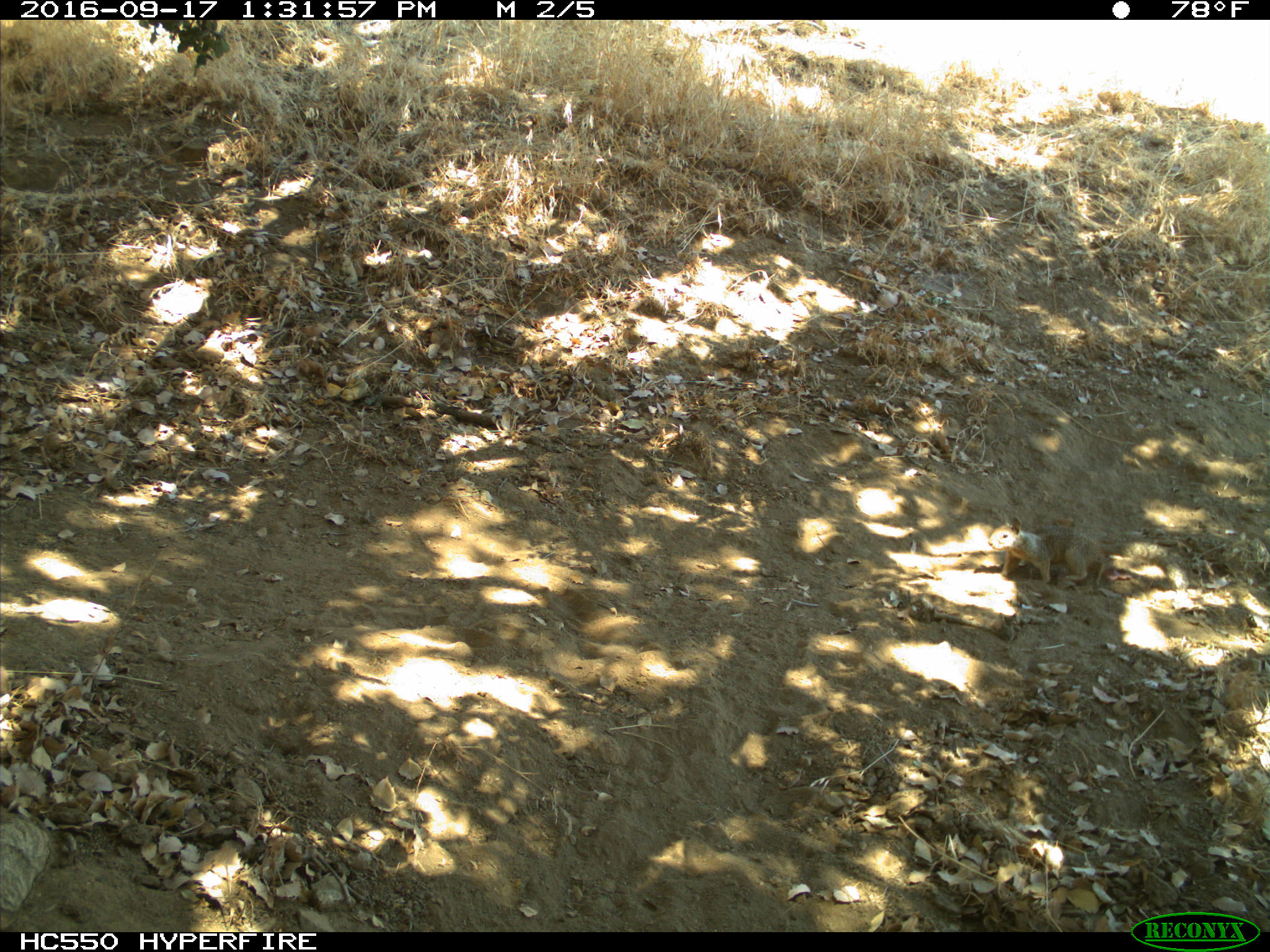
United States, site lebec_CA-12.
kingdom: Animalia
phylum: Chordata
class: Mammalia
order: Rodentia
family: Sciuridae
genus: Otospermophilus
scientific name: Otospermophilus beecheyi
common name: california ground squirrel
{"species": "Otospermophilus beecheyi (california ground squirrel)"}